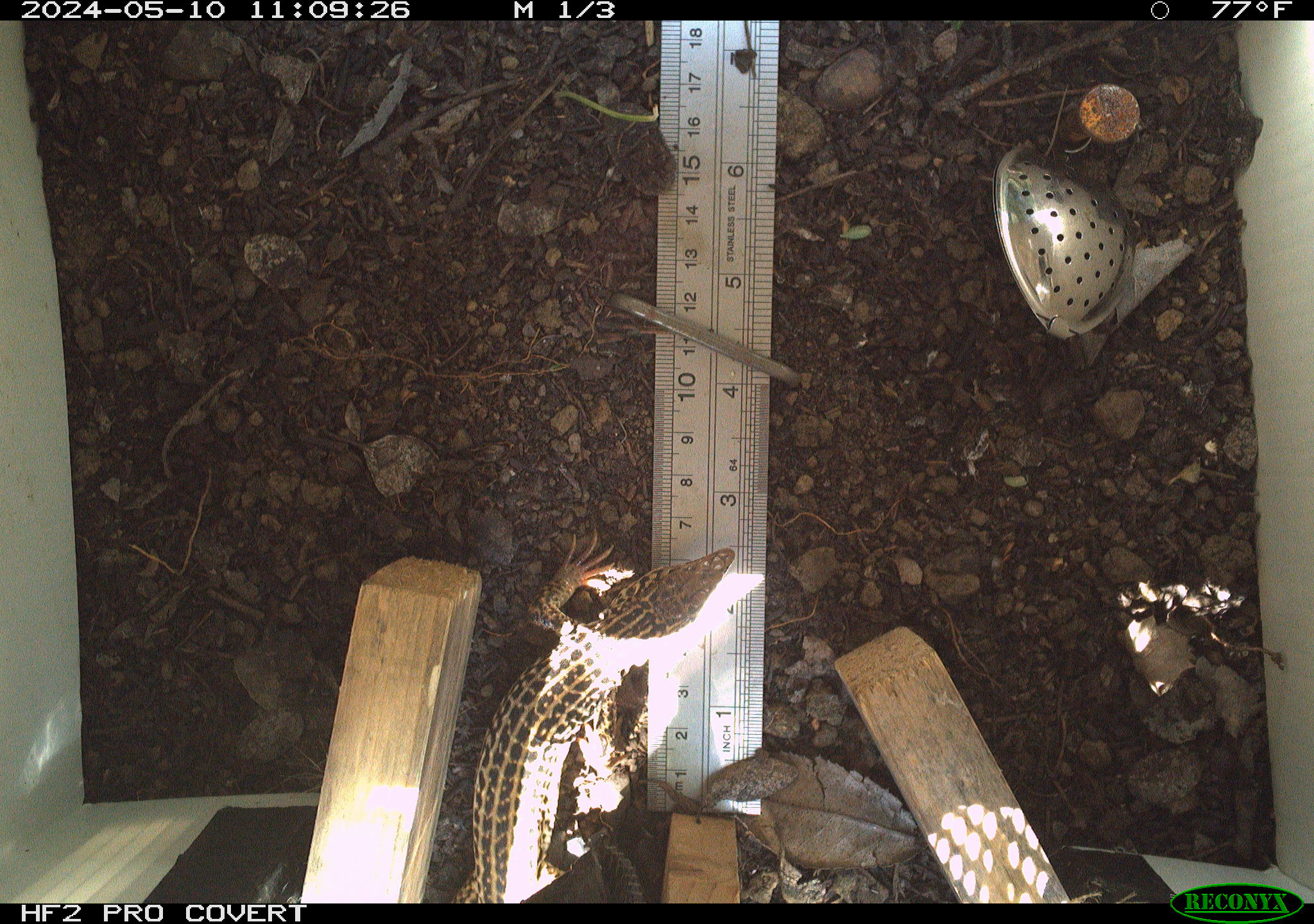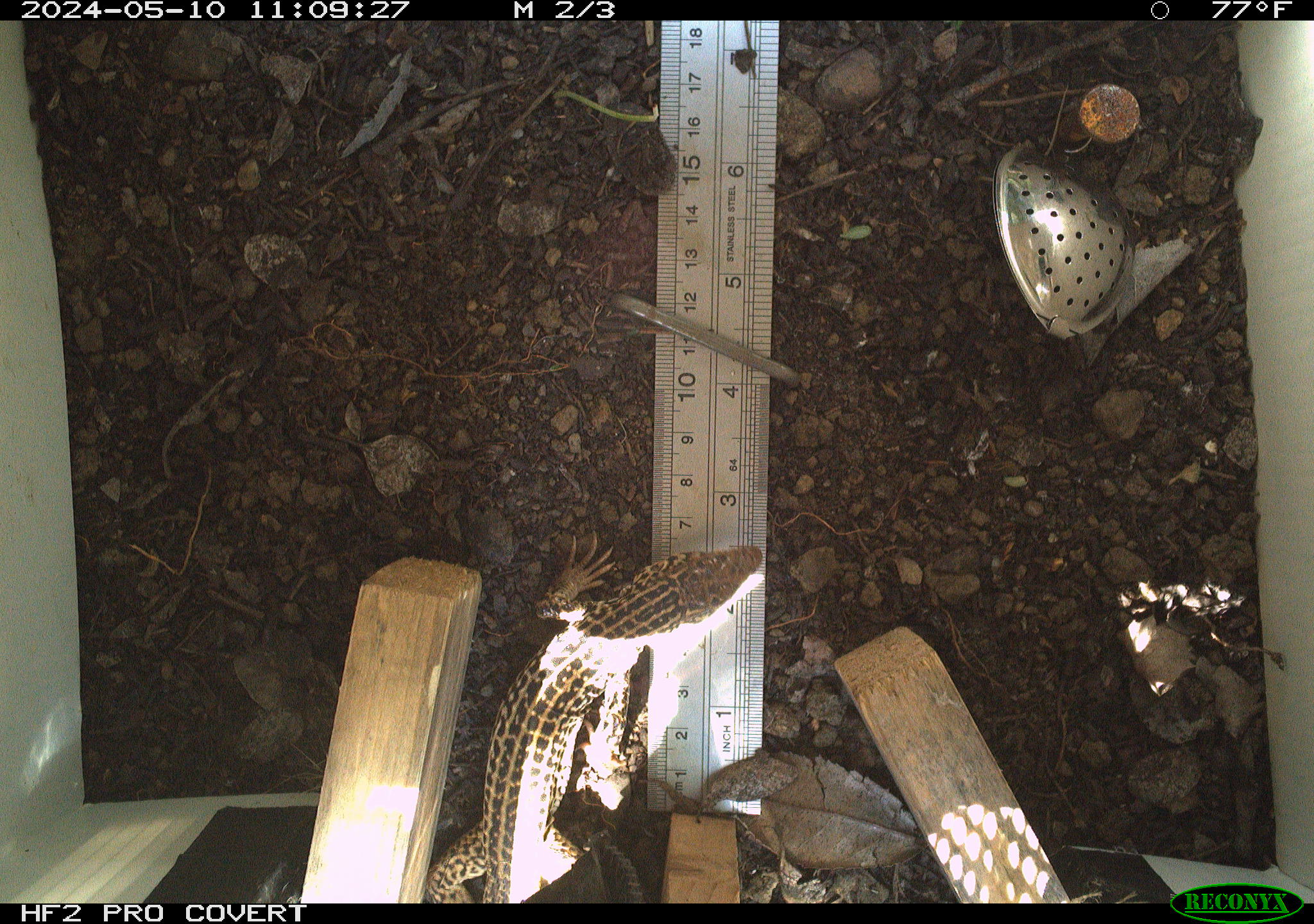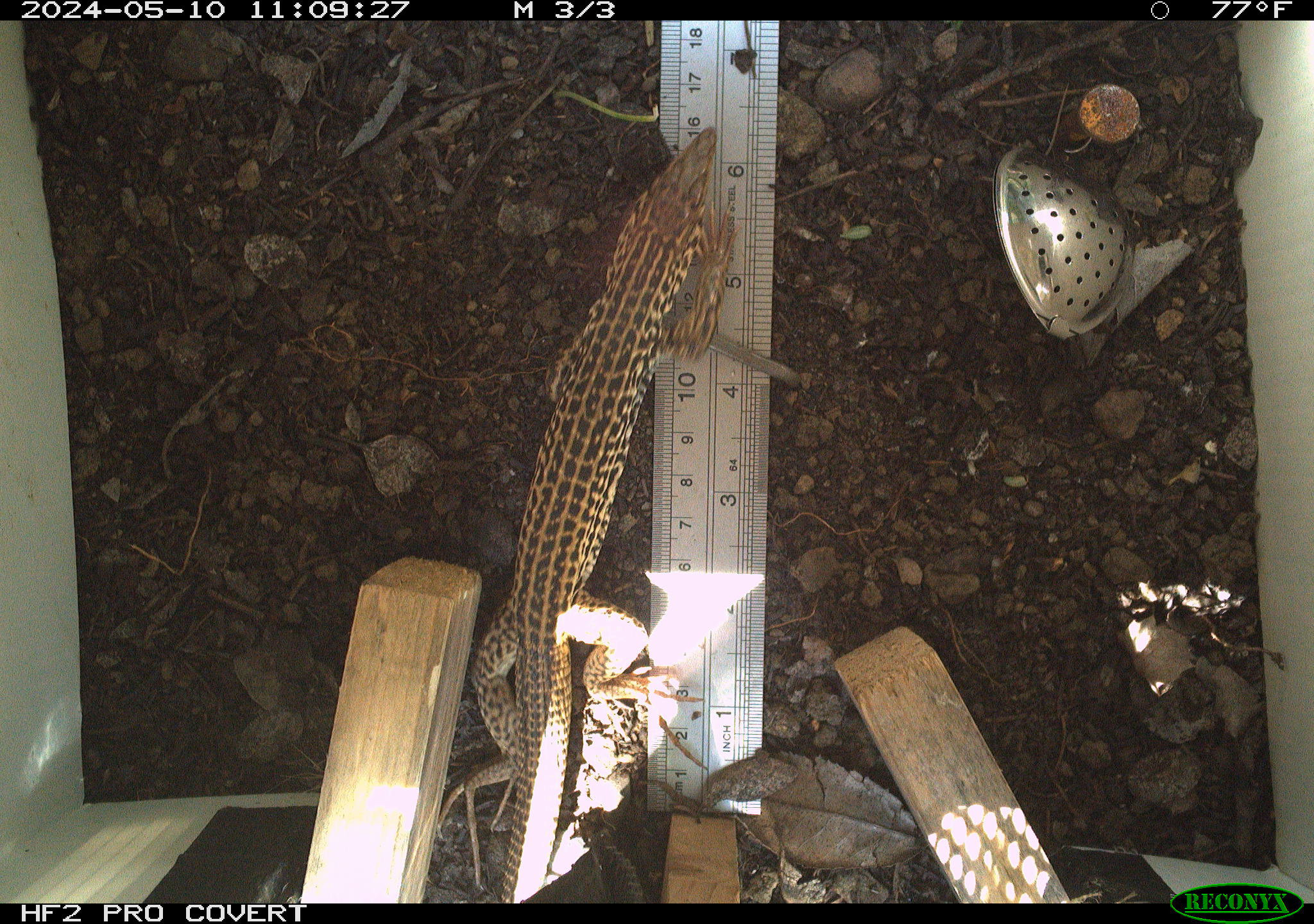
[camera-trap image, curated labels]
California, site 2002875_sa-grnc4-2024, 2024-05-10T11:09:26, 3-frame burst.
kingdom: Animalia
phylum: Chordata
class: Reptilia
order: Squamata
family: Teiidae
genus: Aspidoscelis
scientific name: Aspidoscelis tigris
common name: western whiptail